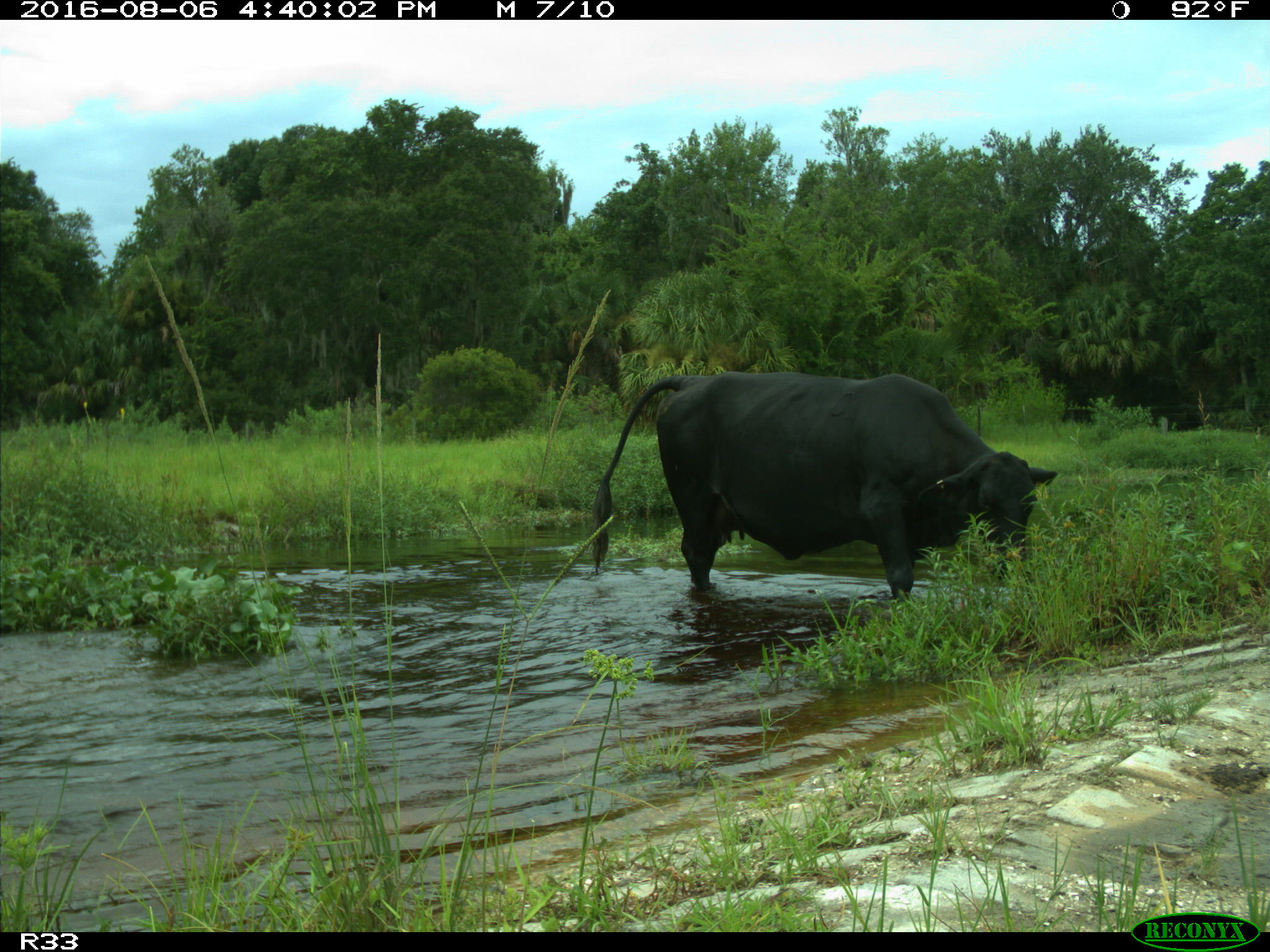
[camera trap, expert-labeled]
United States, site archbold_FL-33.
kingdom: Animalia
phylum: Chordata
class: Mammalia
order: Artiodactyla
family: Bovidae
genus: Bos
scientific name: Bos taurus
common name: domestic cow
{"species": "Bos taurus (domestic cow)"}